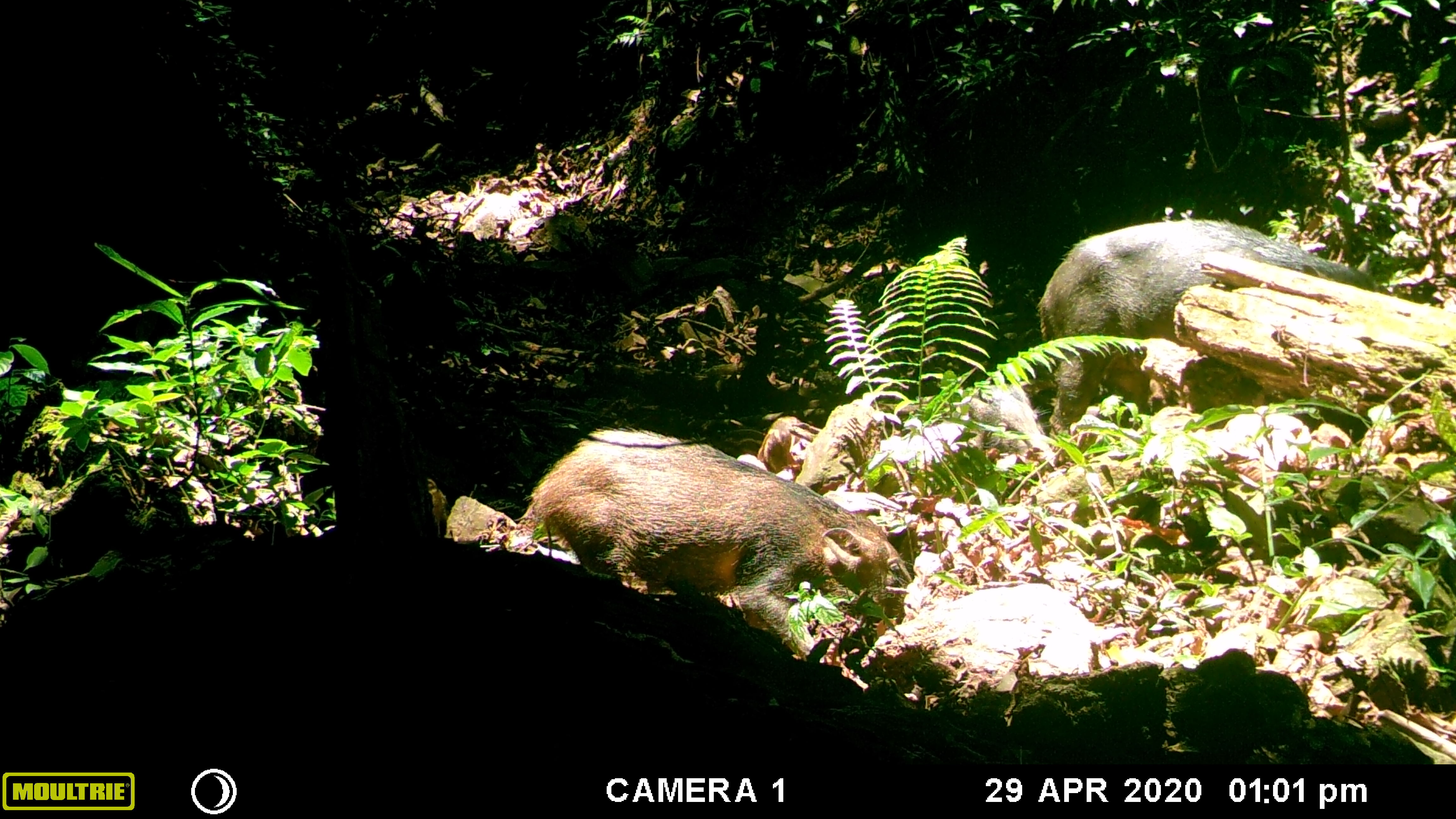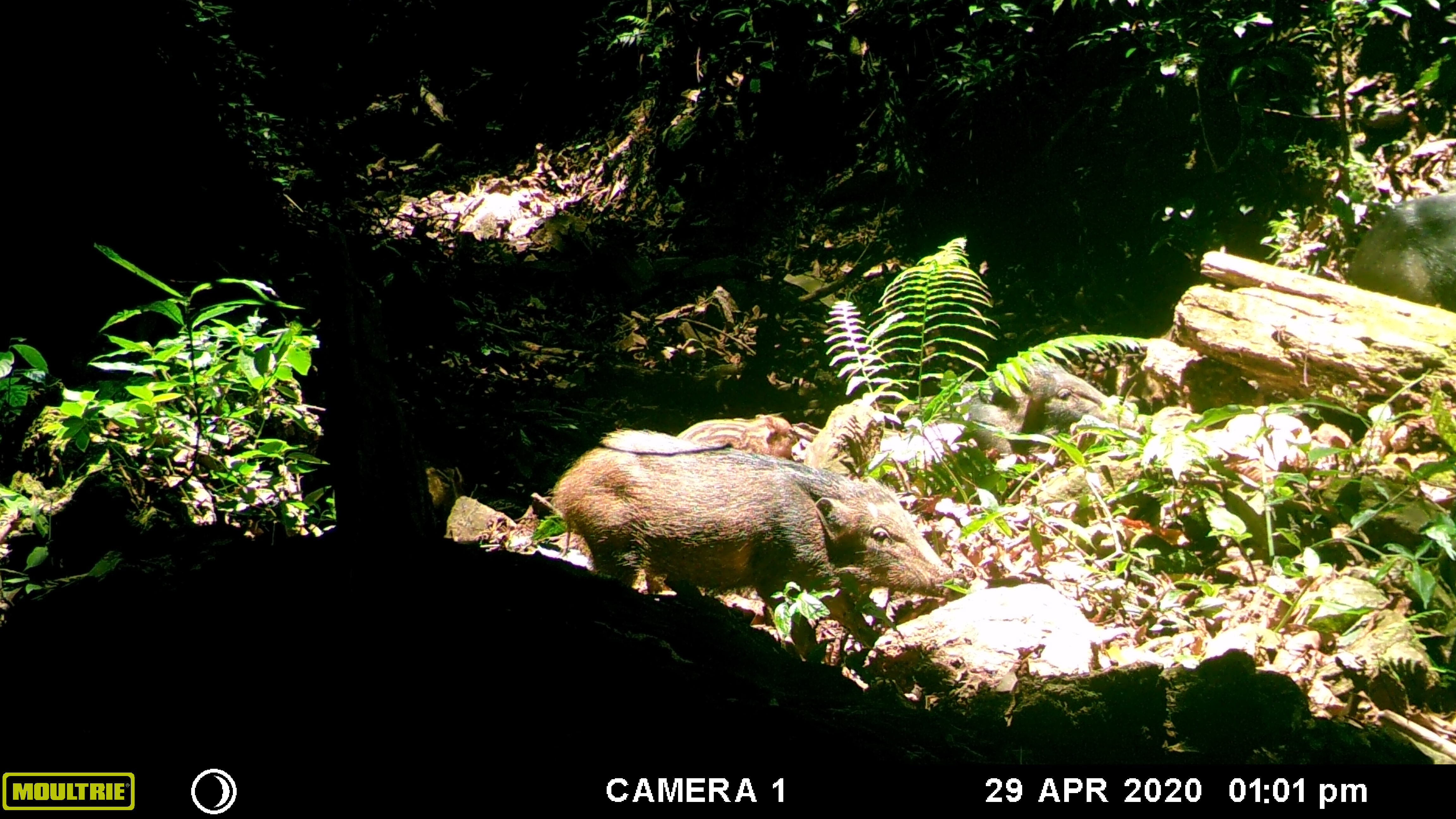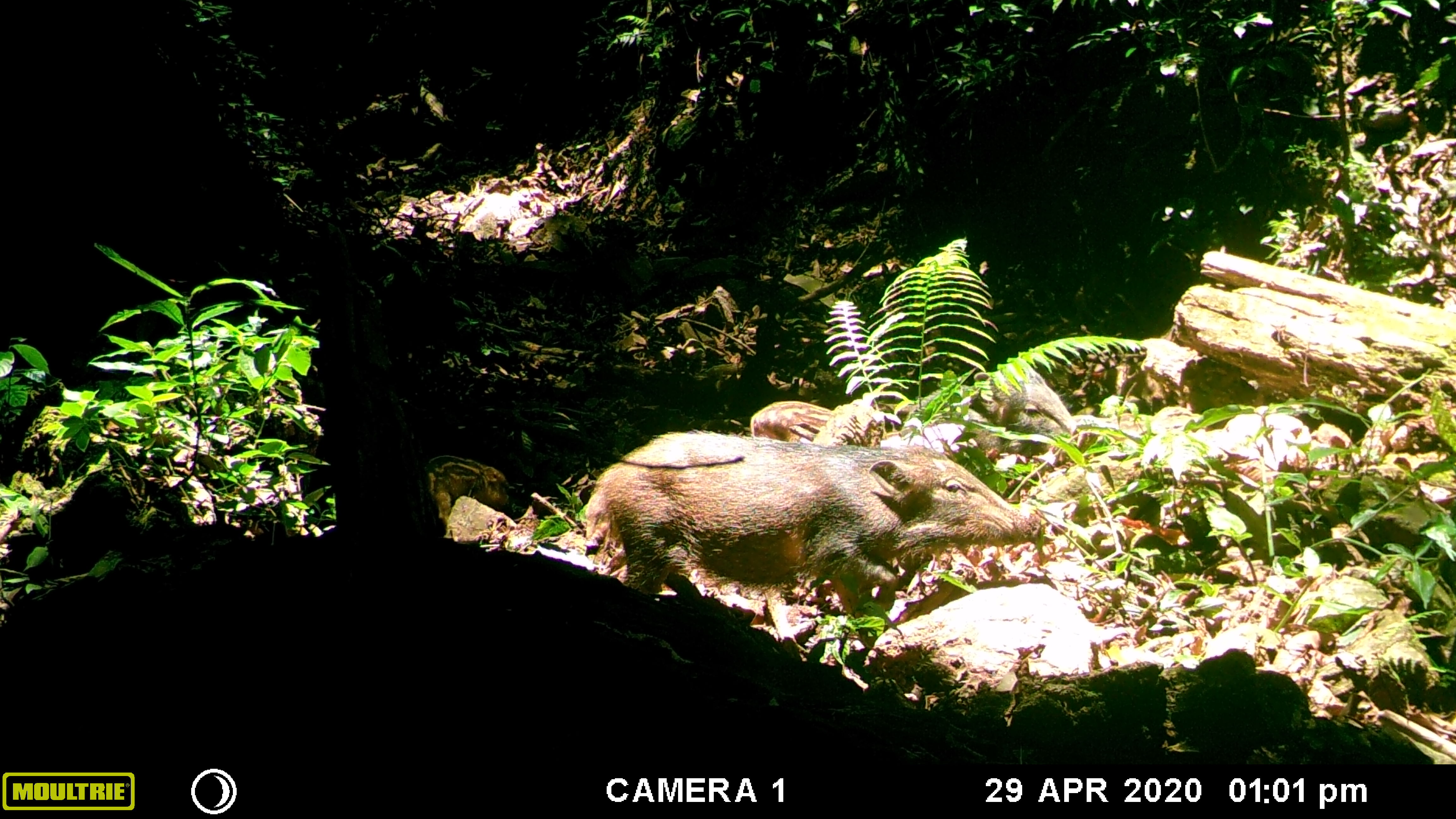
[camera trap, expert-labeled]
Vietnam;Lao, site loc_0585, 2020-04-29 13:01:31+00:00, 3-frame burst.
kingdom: Animalia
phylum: Chordata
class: Mammalia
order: Artiodactyla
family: Suidae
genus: Sus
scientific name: Sus scrofa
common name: eurasian wild pig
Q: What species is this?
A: Eurasian wild pig (Sus scrofa).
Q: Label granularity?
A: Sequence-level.